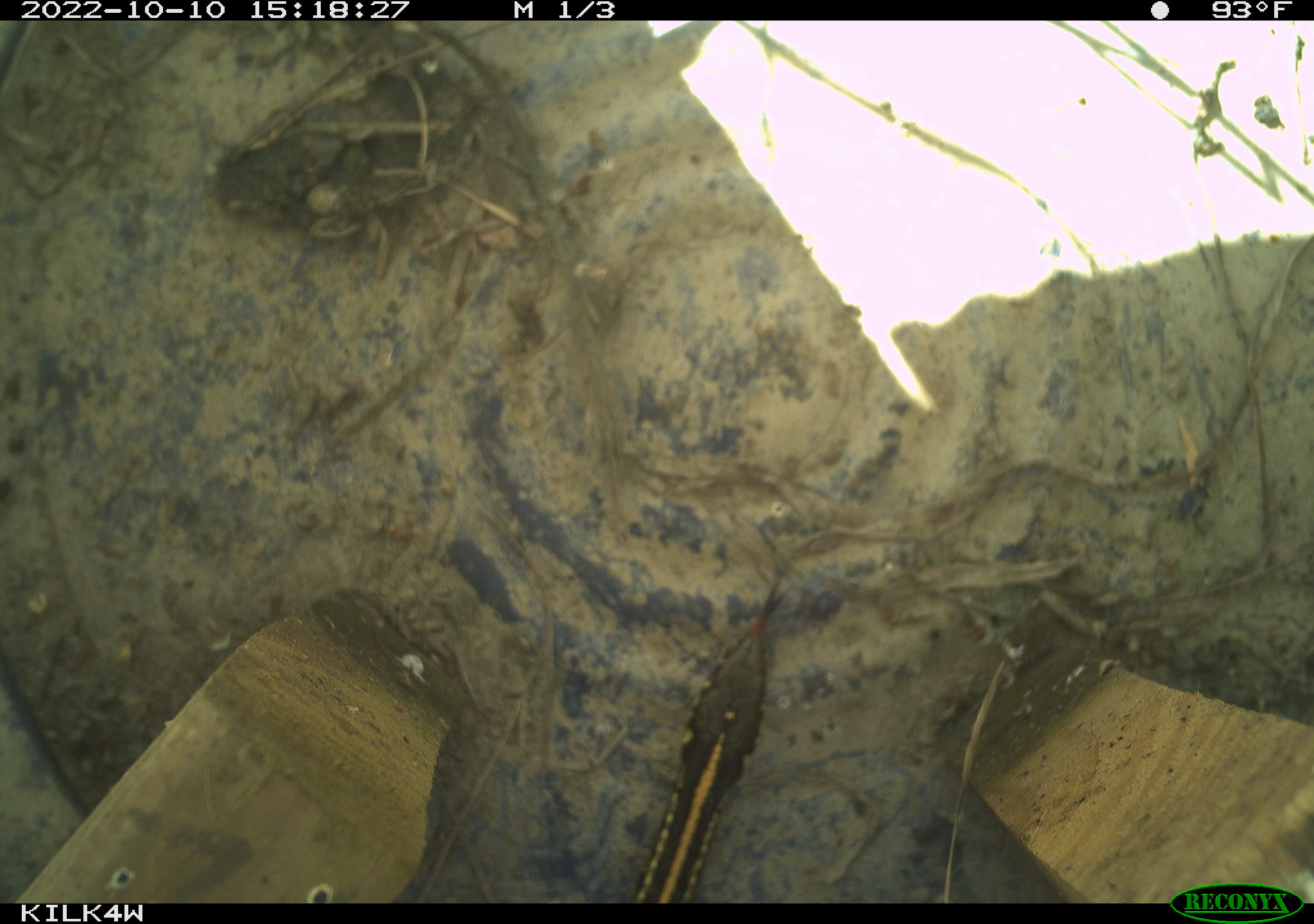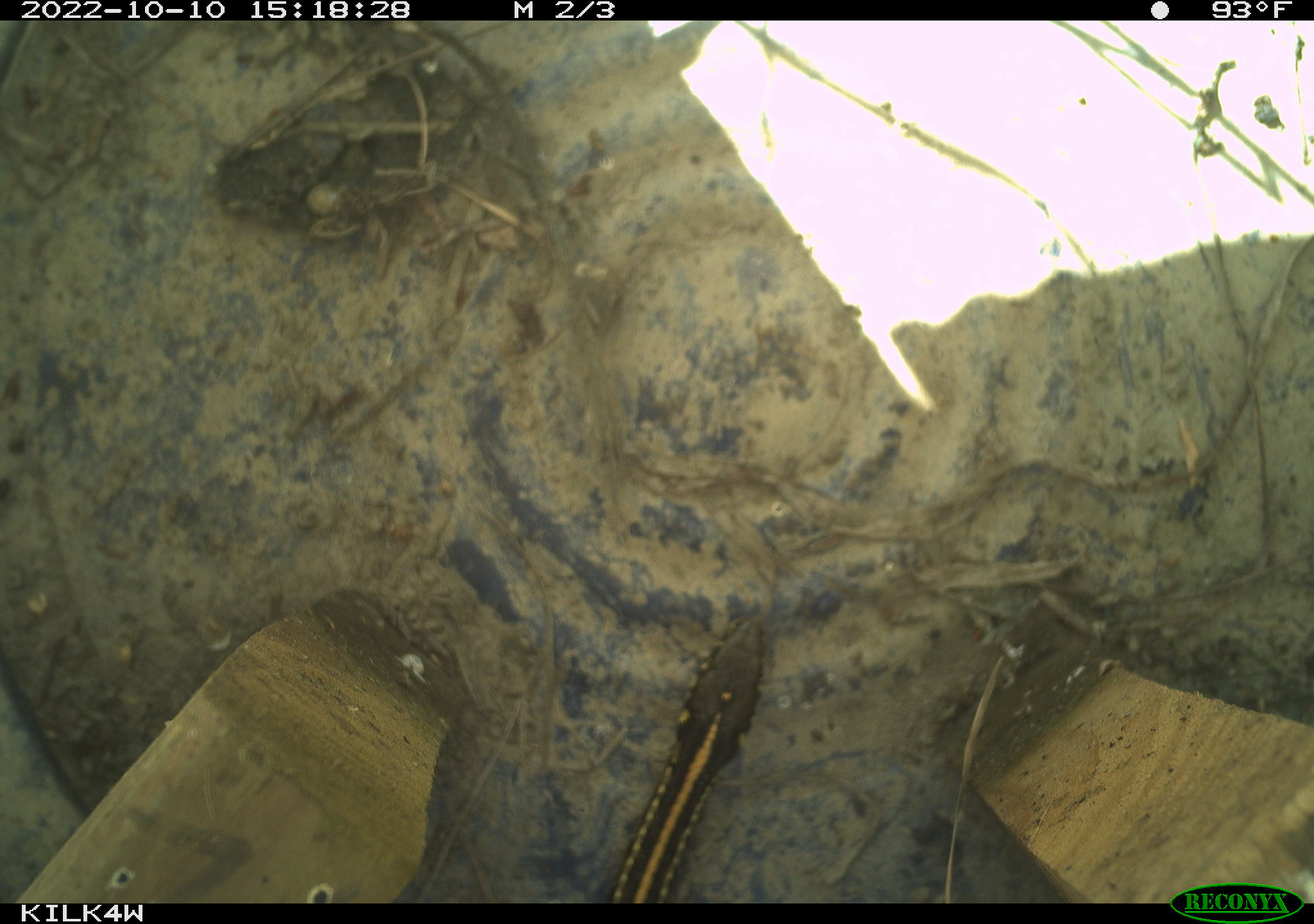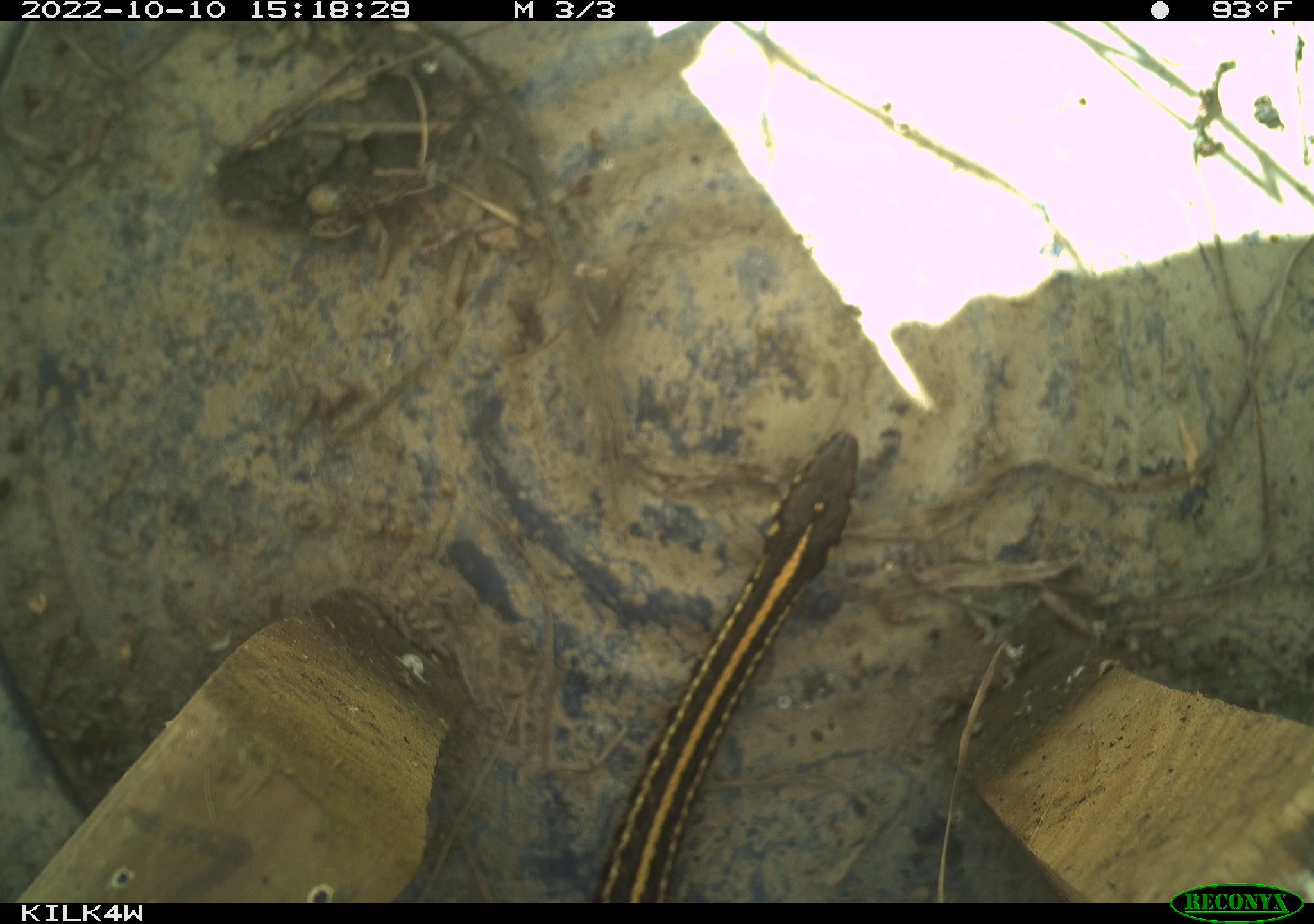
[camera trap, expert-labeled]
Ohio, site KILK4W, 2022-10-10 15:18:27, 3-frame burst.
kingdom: Animalia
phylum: Chordata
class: Reptilia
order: Squamata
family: Colubridae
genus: Thamnophis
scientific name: Thamnophis radix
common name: plains gartersnake